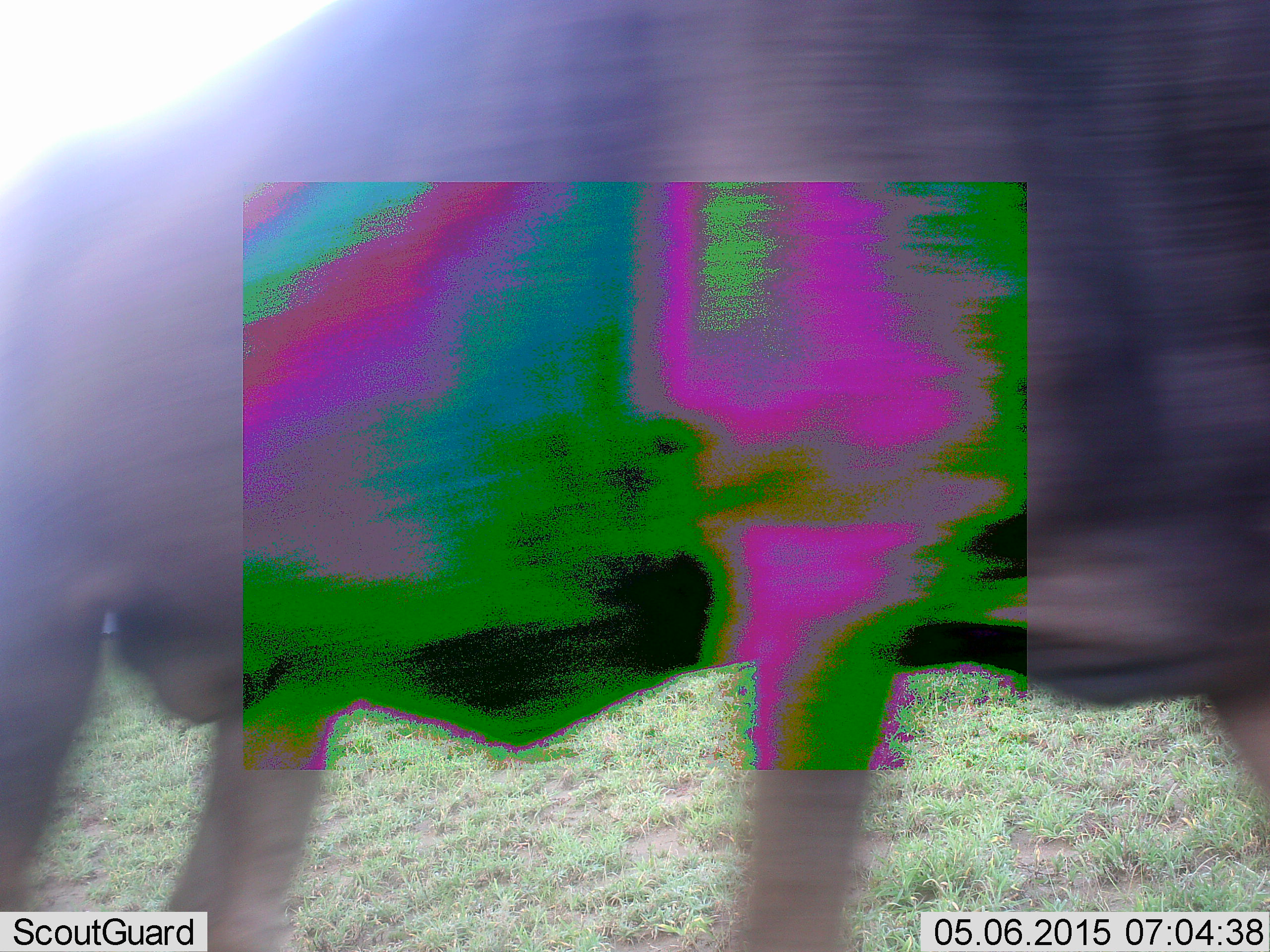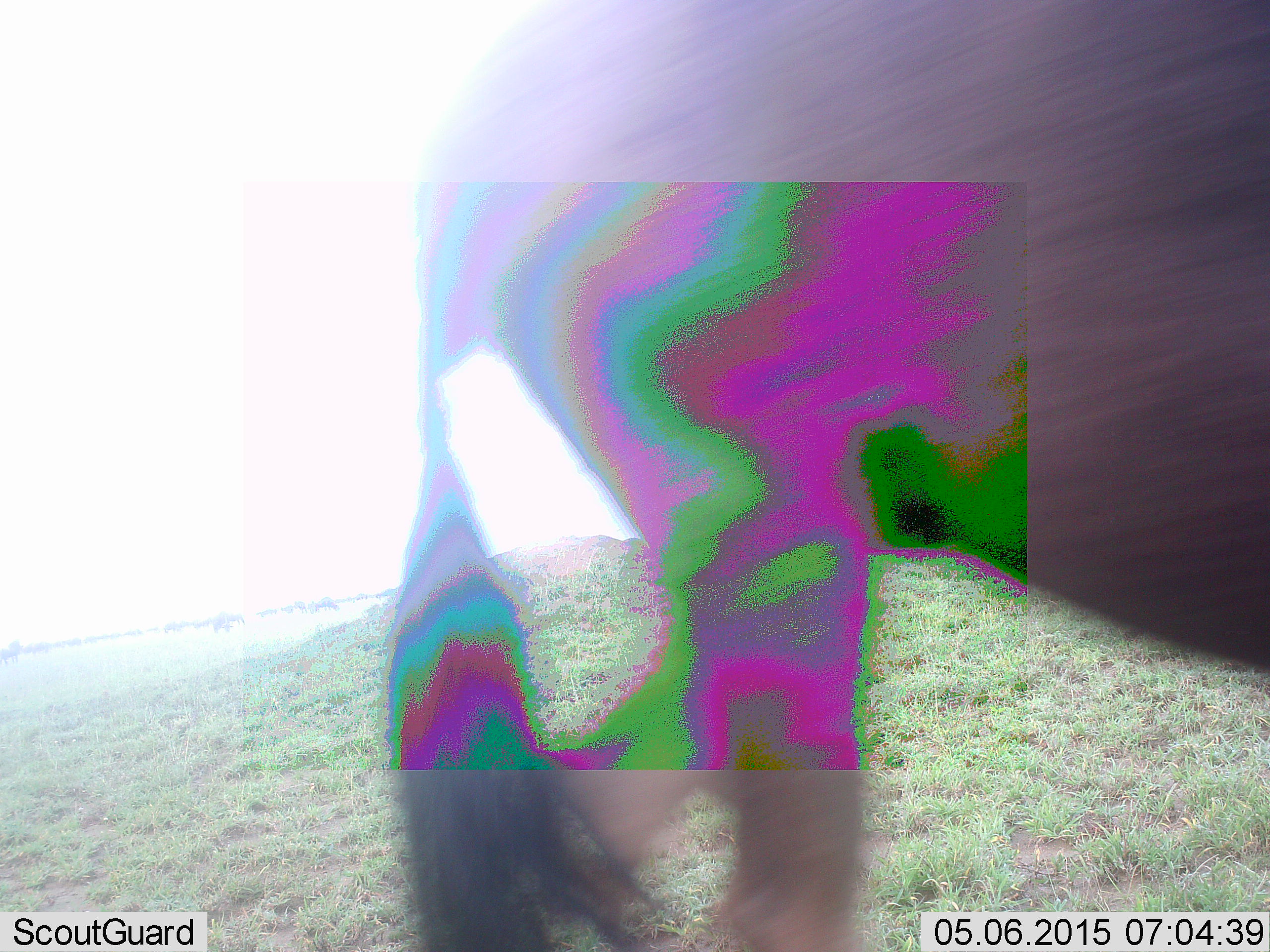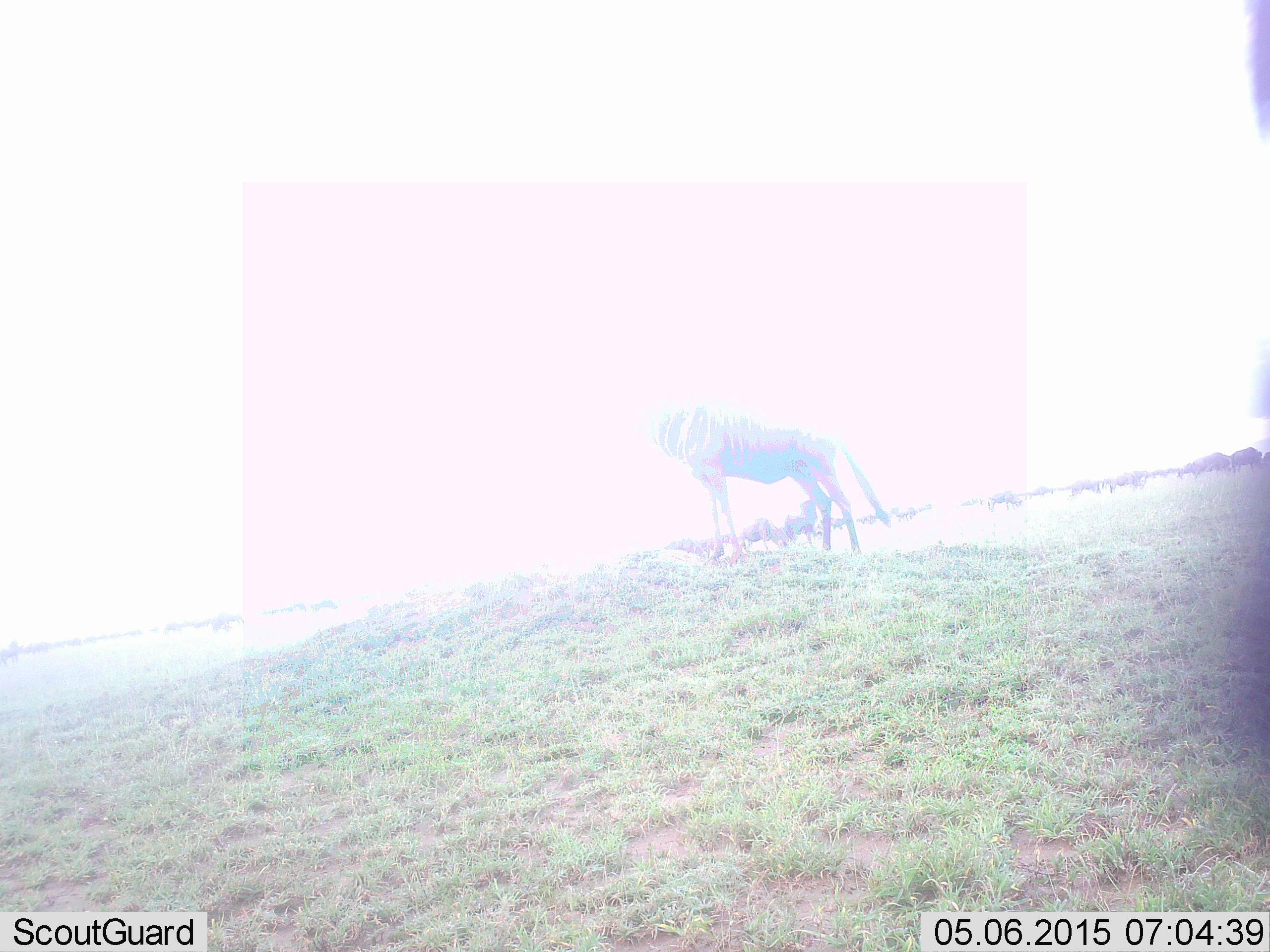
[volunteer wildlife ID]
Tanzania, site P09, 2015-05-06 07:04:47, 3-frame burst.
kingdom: Animalia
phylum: Chordata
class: Mammalia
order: Artiodactyla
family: Bovidae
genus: Connochaetes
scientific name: Connochaetes taurinus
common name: blue wildebeest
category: wildebeest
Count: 1.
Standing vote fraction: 64%.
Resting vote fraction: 0%.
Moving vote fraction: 82%.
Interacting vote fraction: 0%.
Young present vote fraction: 0%.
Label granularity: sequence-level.